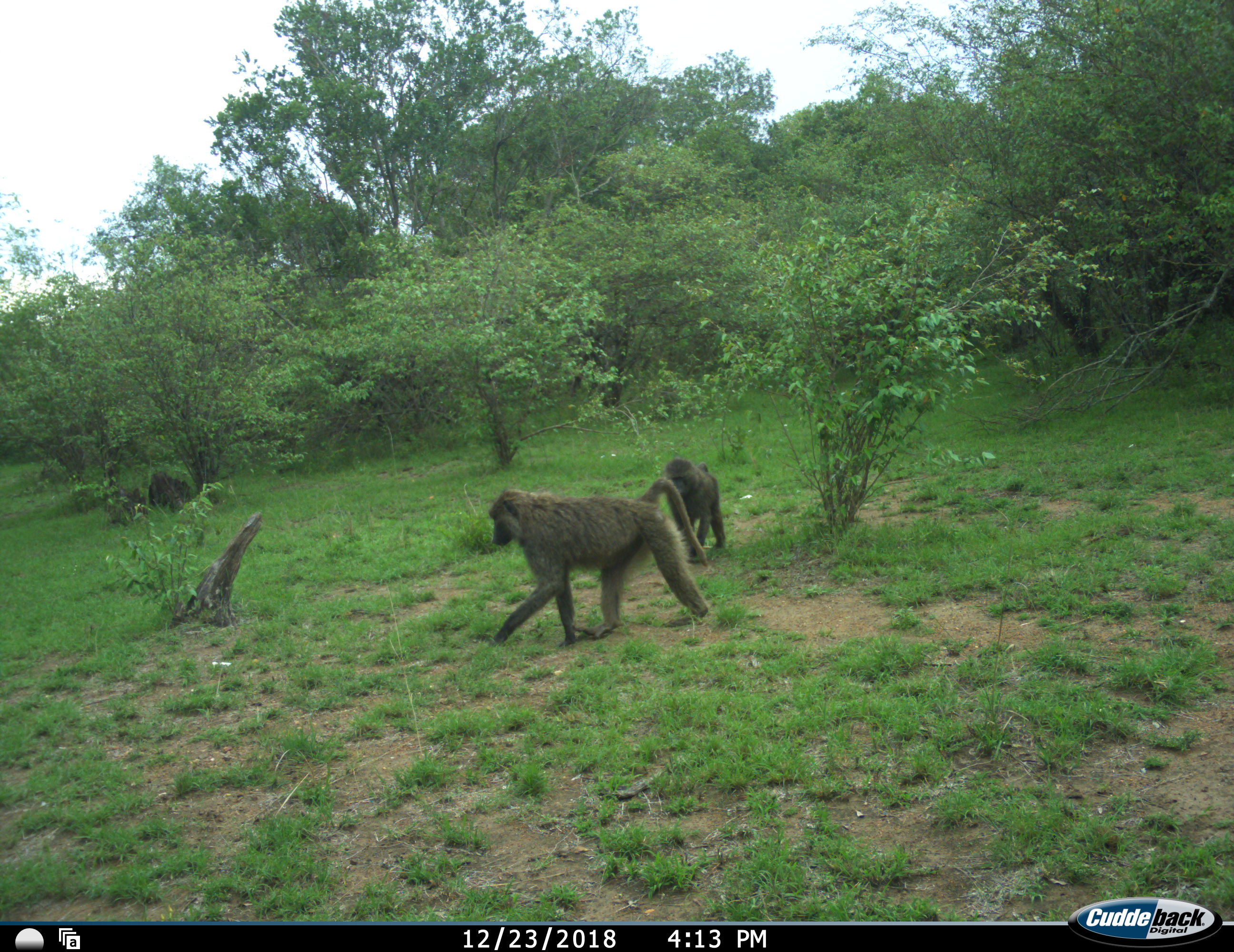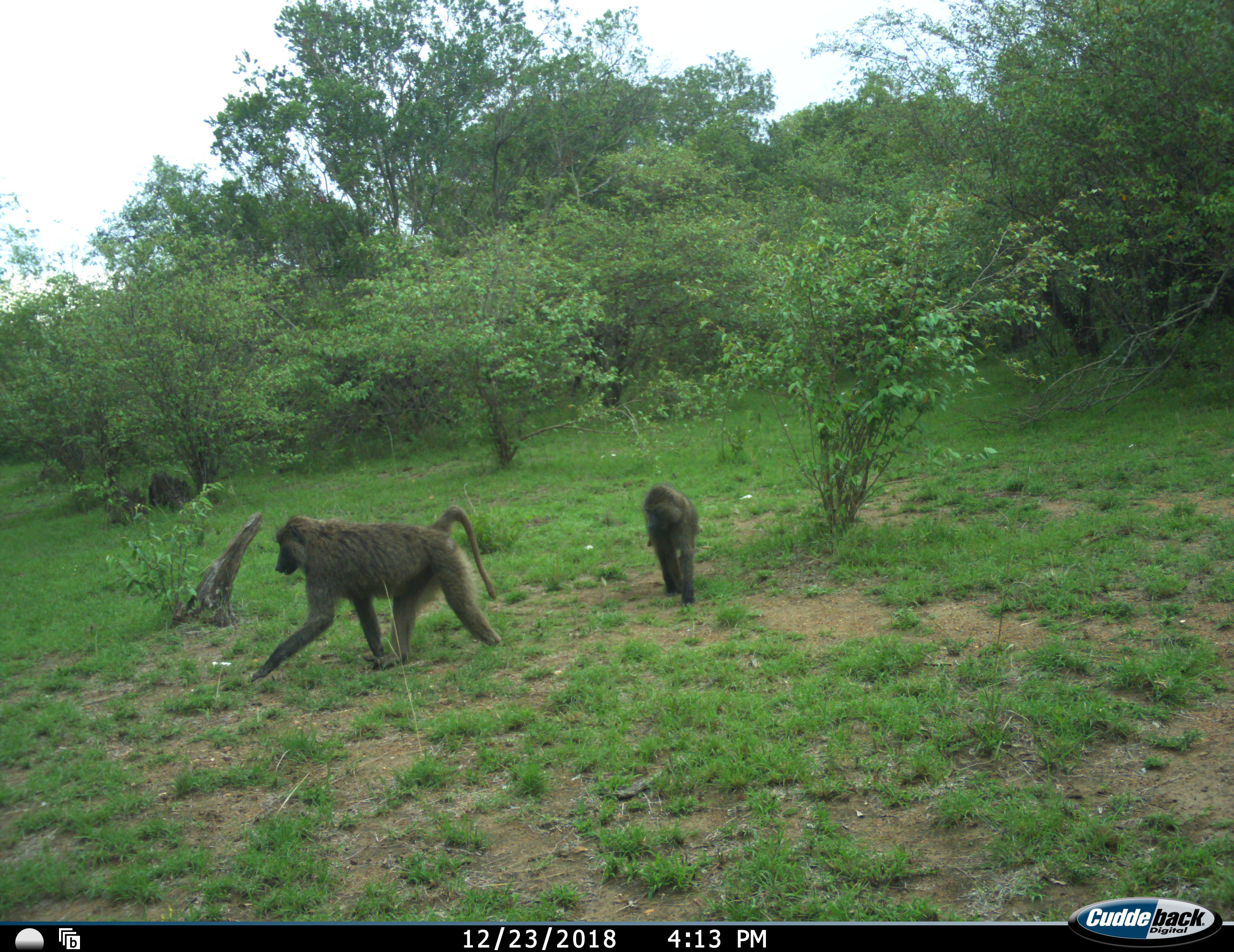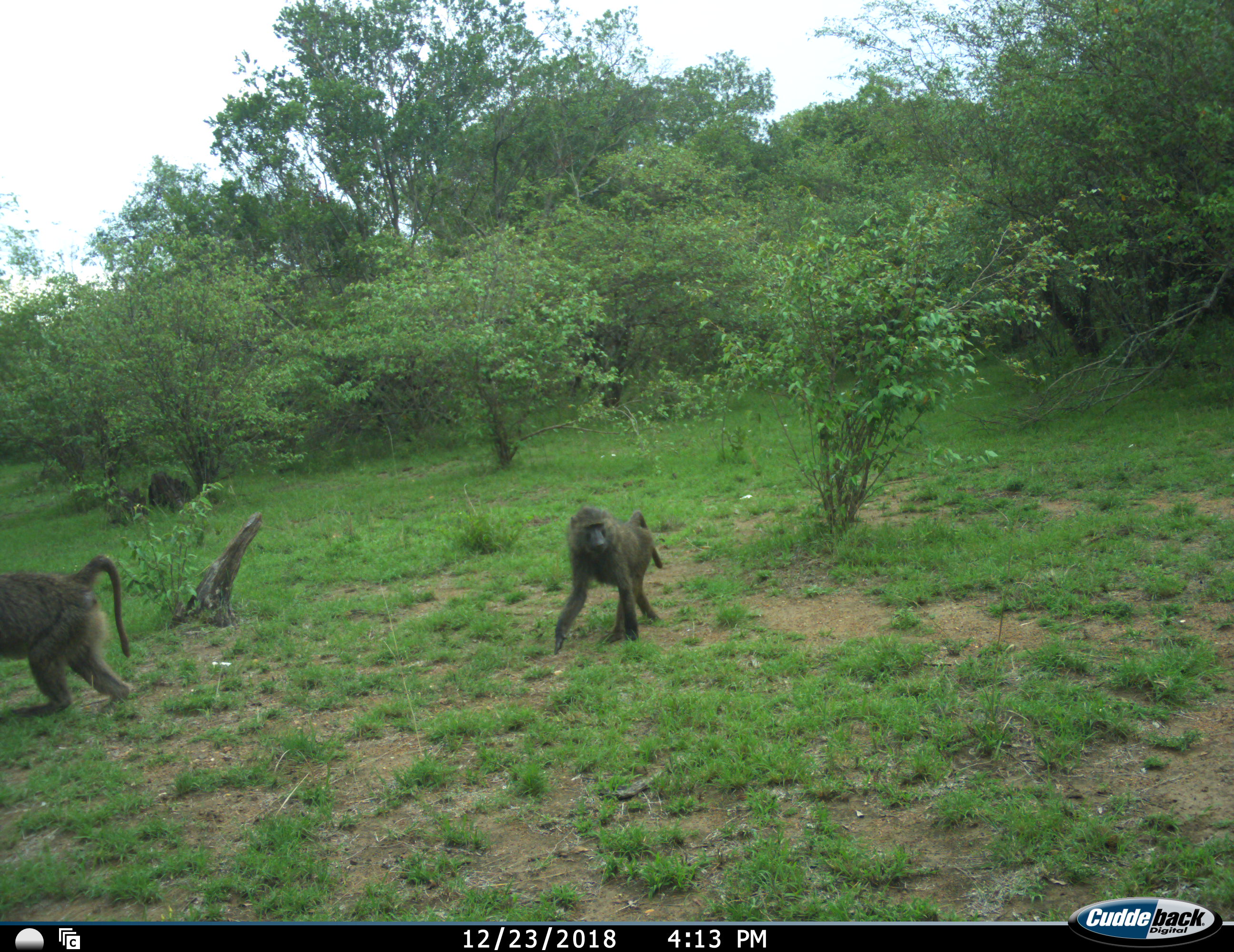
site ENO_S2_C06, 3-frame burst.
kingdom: Animalia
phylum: Chordata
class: Mammalia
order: Primates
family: Cercopithecidae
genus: Papio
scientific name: Papio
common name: baboon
Baboon (Papio), count 2. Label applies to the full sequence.